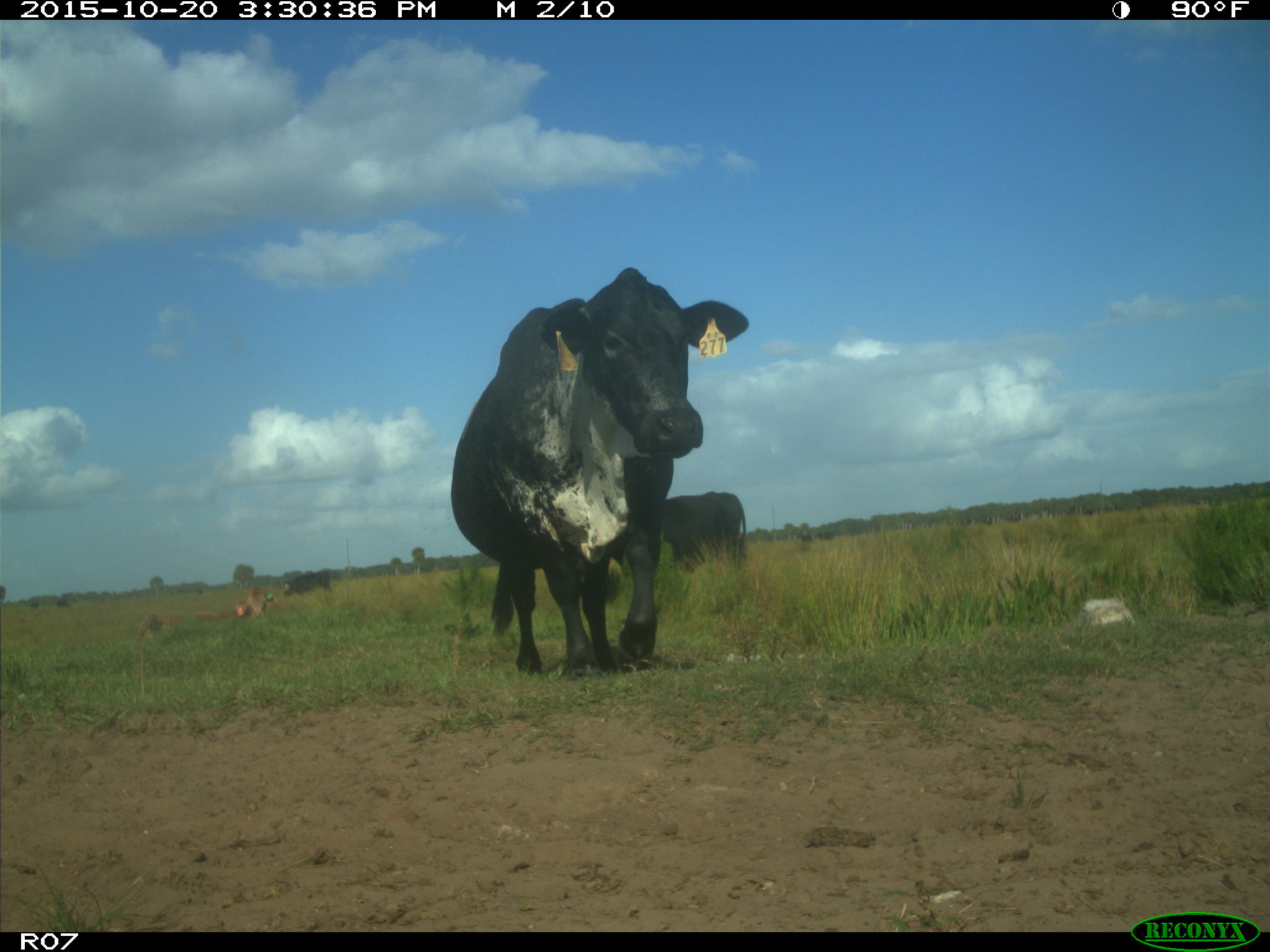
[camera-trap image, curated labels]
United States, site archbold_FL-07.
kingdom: Animalia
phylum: Chordata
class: Mammalia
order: Artiodactyla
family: Bovidae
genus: Bos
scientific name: Bos taurus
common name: domestic cow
Bos taurus (domestic cow).